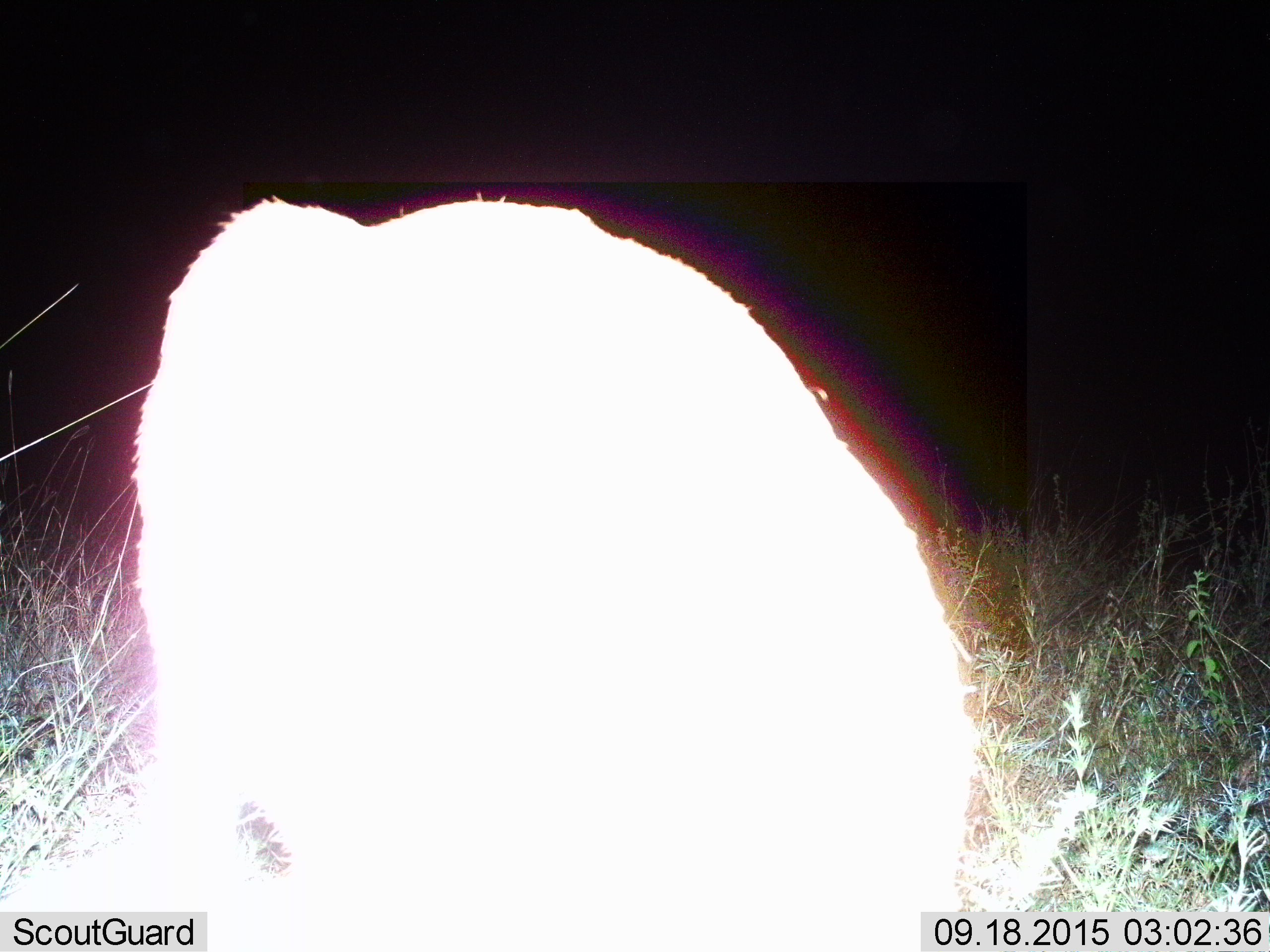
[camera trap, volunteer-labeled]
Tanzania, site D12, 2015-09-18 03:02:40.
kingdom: Animalia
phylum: Chordata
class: Mammalia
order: Artiodactyla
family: Bovidae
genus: Eudorcas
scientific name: Eudorcas thomsonii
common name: thomson's gazelle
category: gazellethomsons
Gazellethomsons (thomson's gazelle) (Eudorcas thomsonii), count 1. Behavior (volunteer vote fractions): standing 0%, resting 0%, moving 0%, interacting 0%. Young present (vote fraction): 0%. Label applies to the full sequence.